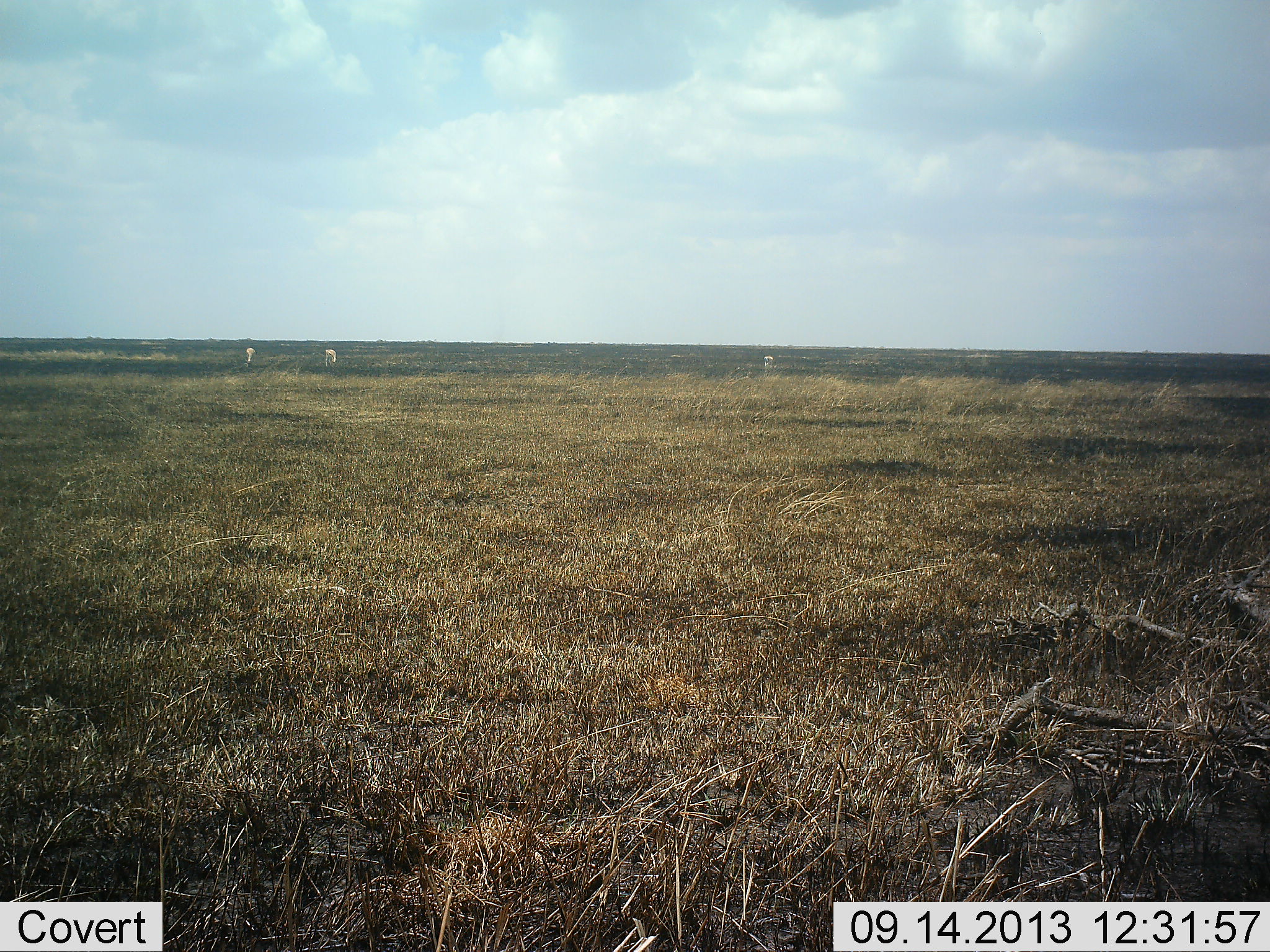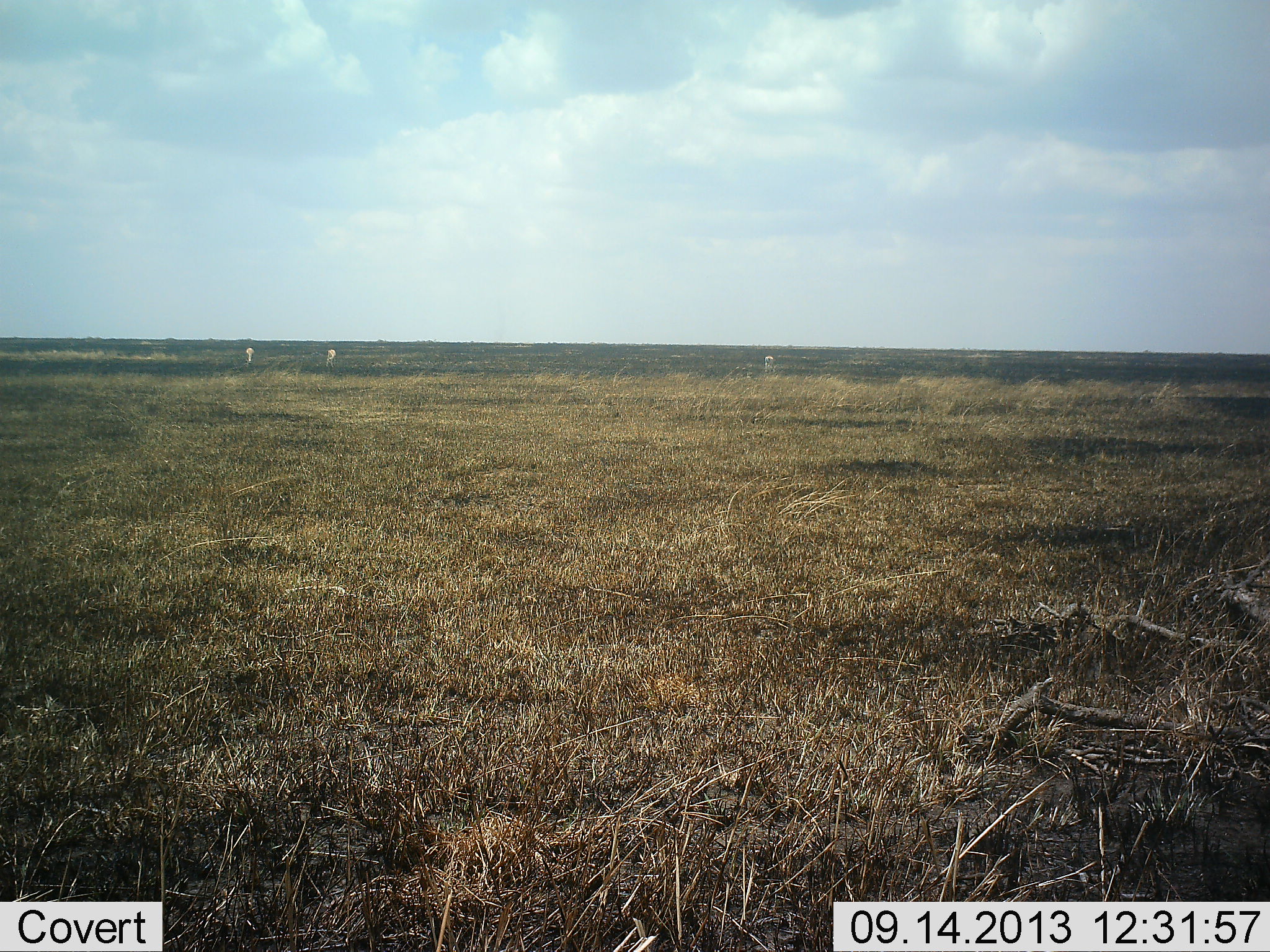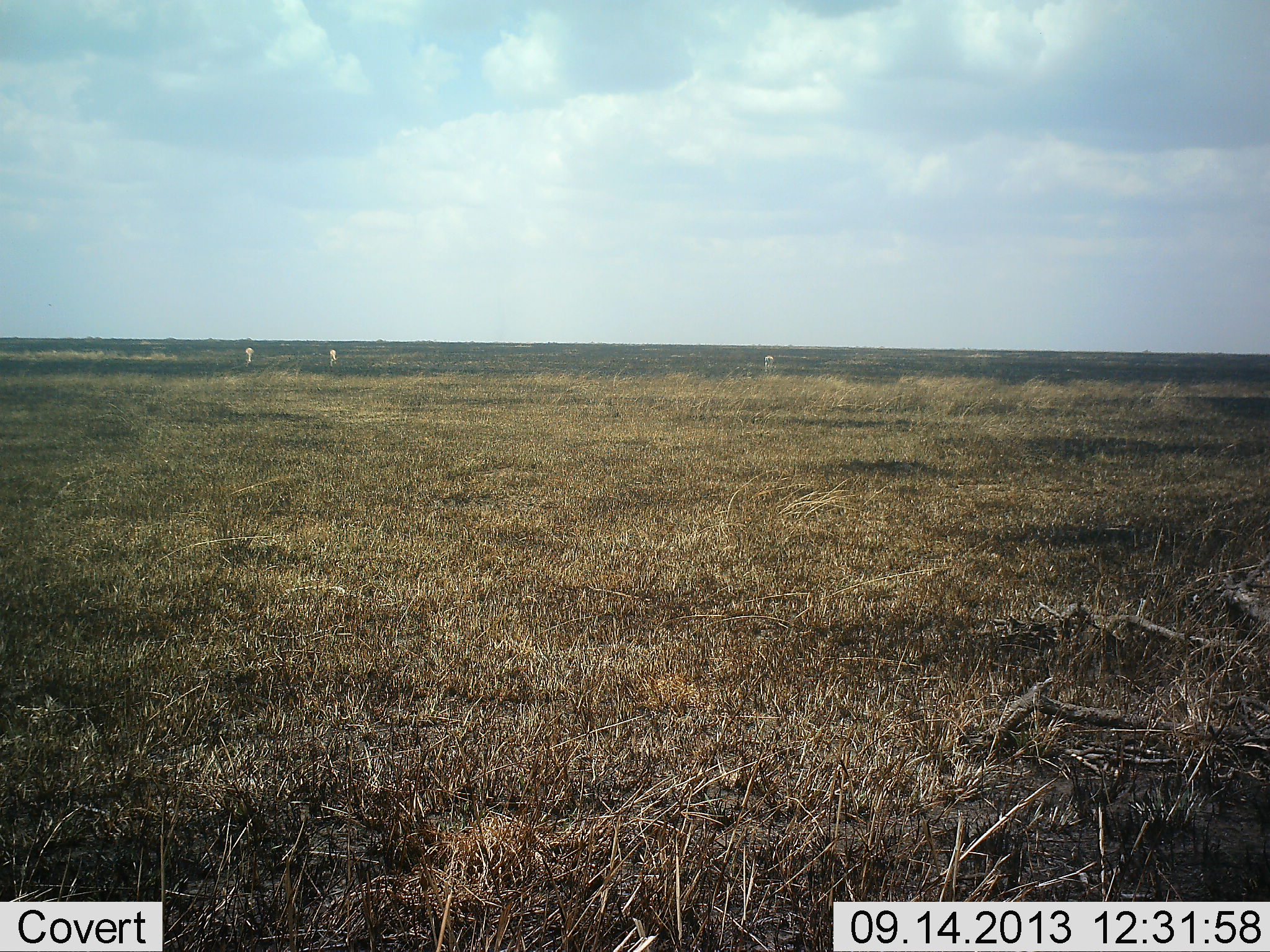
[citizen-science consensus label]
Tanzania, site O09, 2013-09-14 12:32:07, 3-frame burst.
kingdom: Animalia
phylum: Chordata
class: Mammalia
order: Artiodactyla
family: Bovidae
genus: Eudorcas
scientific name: Eudorcas thomsonii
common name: thomson's gazelle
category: gazellethomsons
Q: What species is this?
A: Gazellethomsons (thomson's gazelle) (Eudorcas thomsonii).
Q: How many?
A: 3.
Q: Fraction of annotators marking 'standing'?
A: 38%.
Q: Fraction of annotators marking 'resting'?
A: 0%.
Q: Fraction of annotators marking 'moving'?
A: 0%.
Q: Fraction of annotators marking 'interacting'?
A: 0%.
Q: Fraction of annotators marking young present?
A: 0%.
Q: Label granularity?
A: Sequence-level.